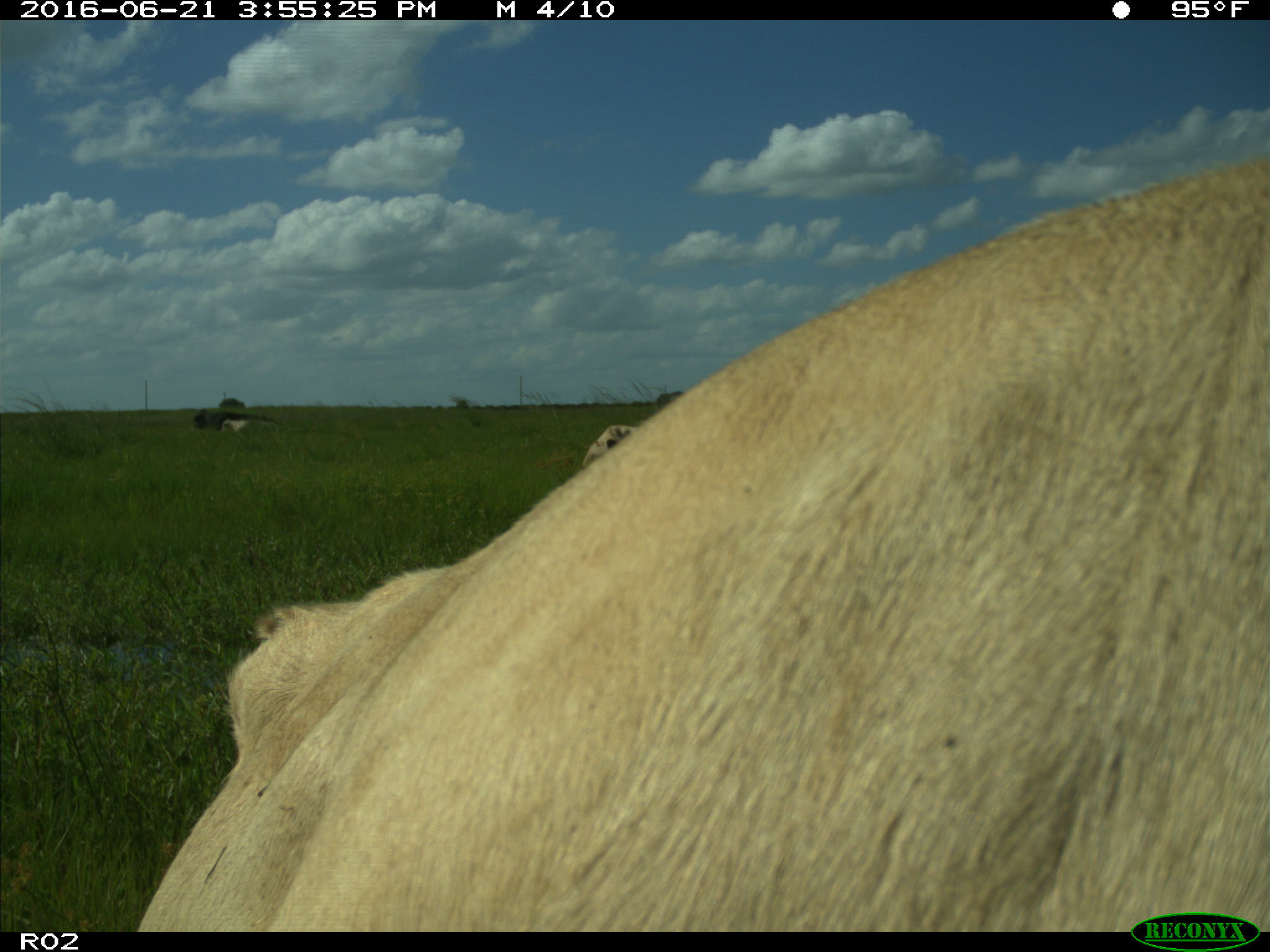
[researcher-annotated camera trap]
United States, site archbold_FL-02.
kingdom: Animalia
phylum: Chordata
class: Mammalia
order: Artiodactyla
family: Bovidae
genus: Bos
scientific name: Bos taurus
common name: domestic cow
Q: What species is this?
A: Bos taurus (domestic cow).